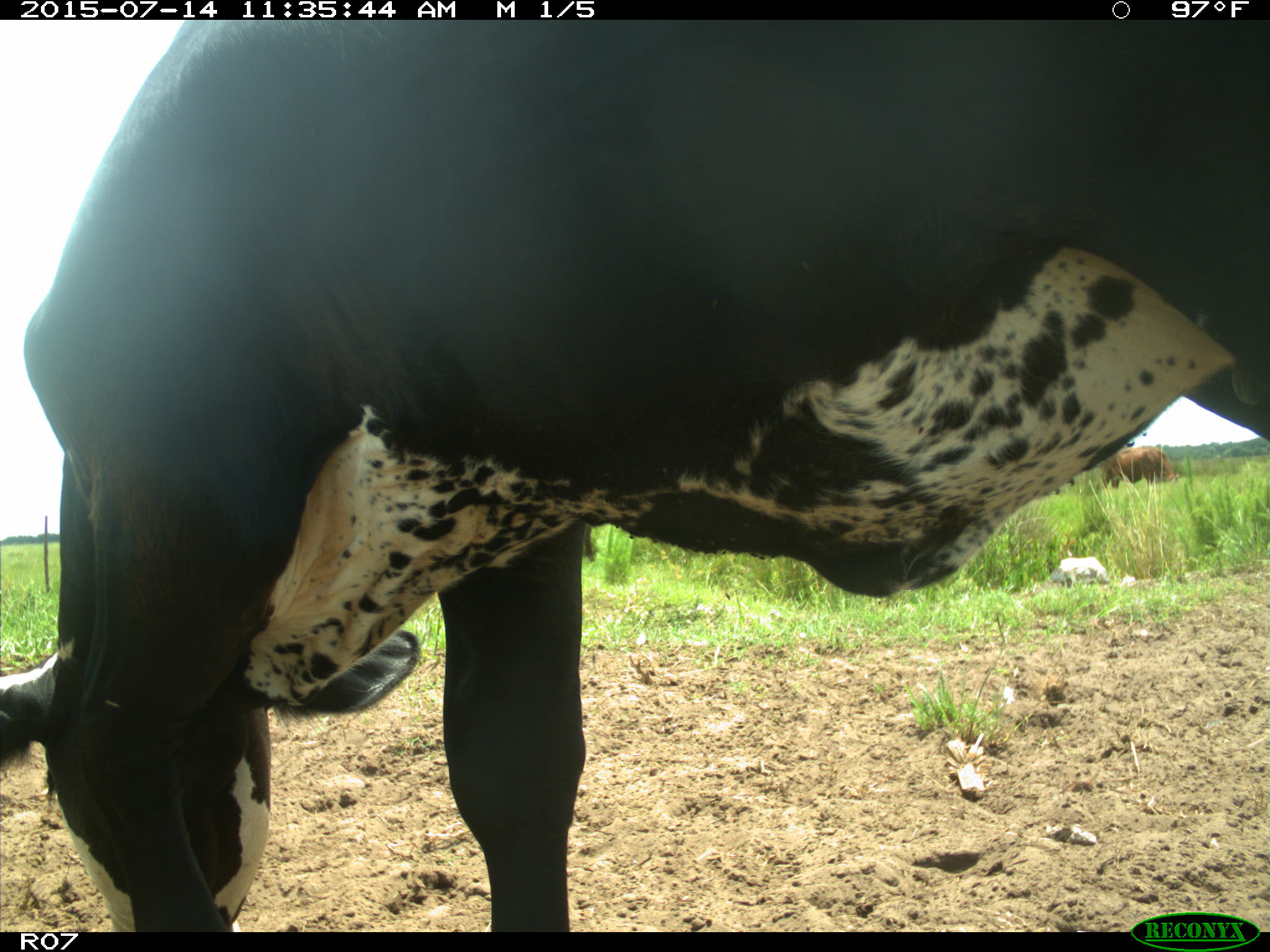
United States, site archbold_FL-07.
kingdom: Animalia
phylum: Chordata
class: Mammalia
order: Artiodactyla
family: Bovidae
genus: Bos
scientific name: Bos taurus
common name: domestic cow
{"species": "Bos taurus (domestic cow)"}